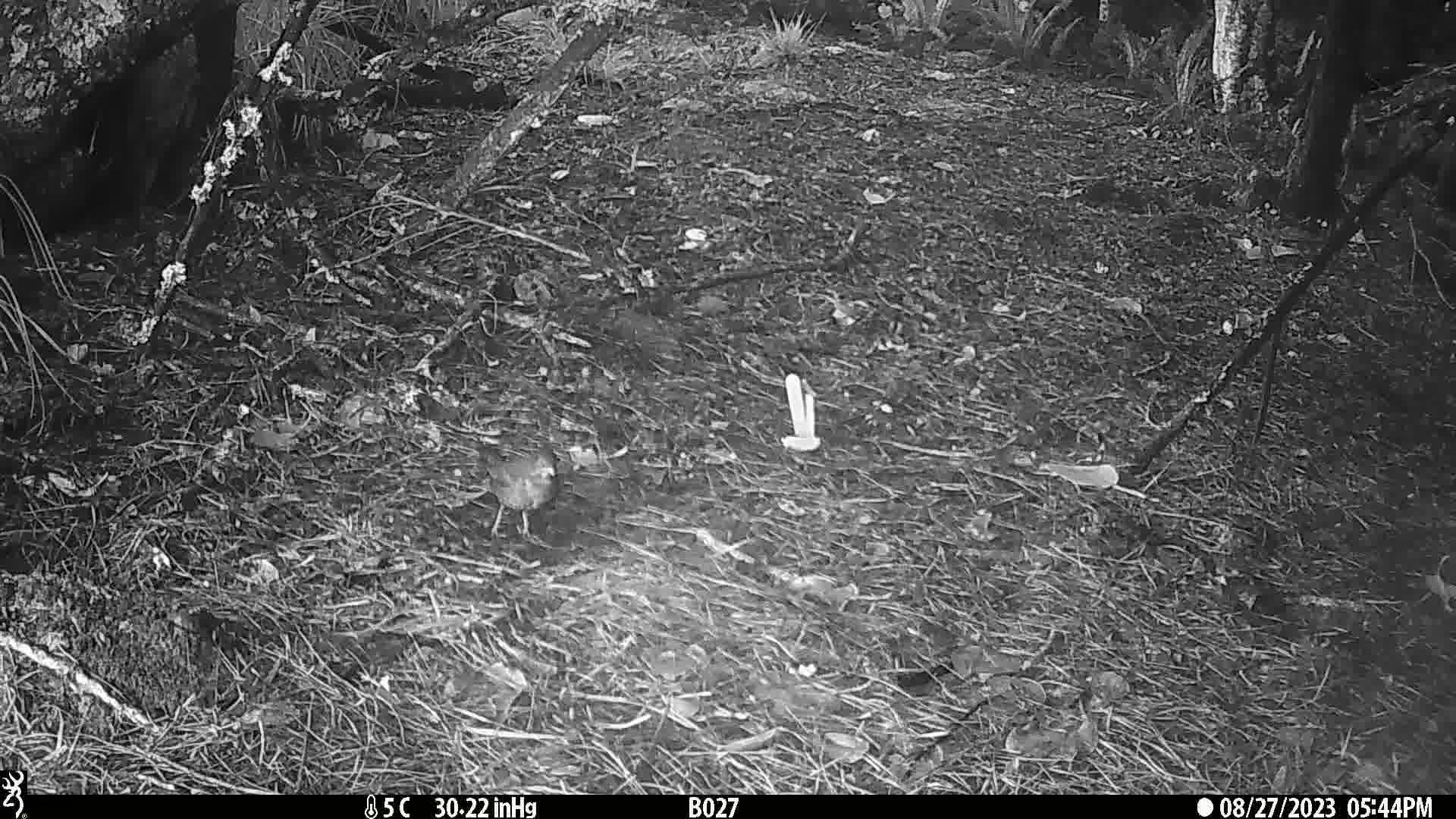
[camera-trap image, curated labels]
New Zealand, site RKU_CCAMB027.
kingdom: Animalia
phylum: Chordata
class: Aves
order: Passeriformes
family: Turdidae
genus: Turdus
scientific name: Turdus merula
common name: eurasian blackbird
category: blackbird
Blackbird (eurasian blackbird) (Turdus merula).